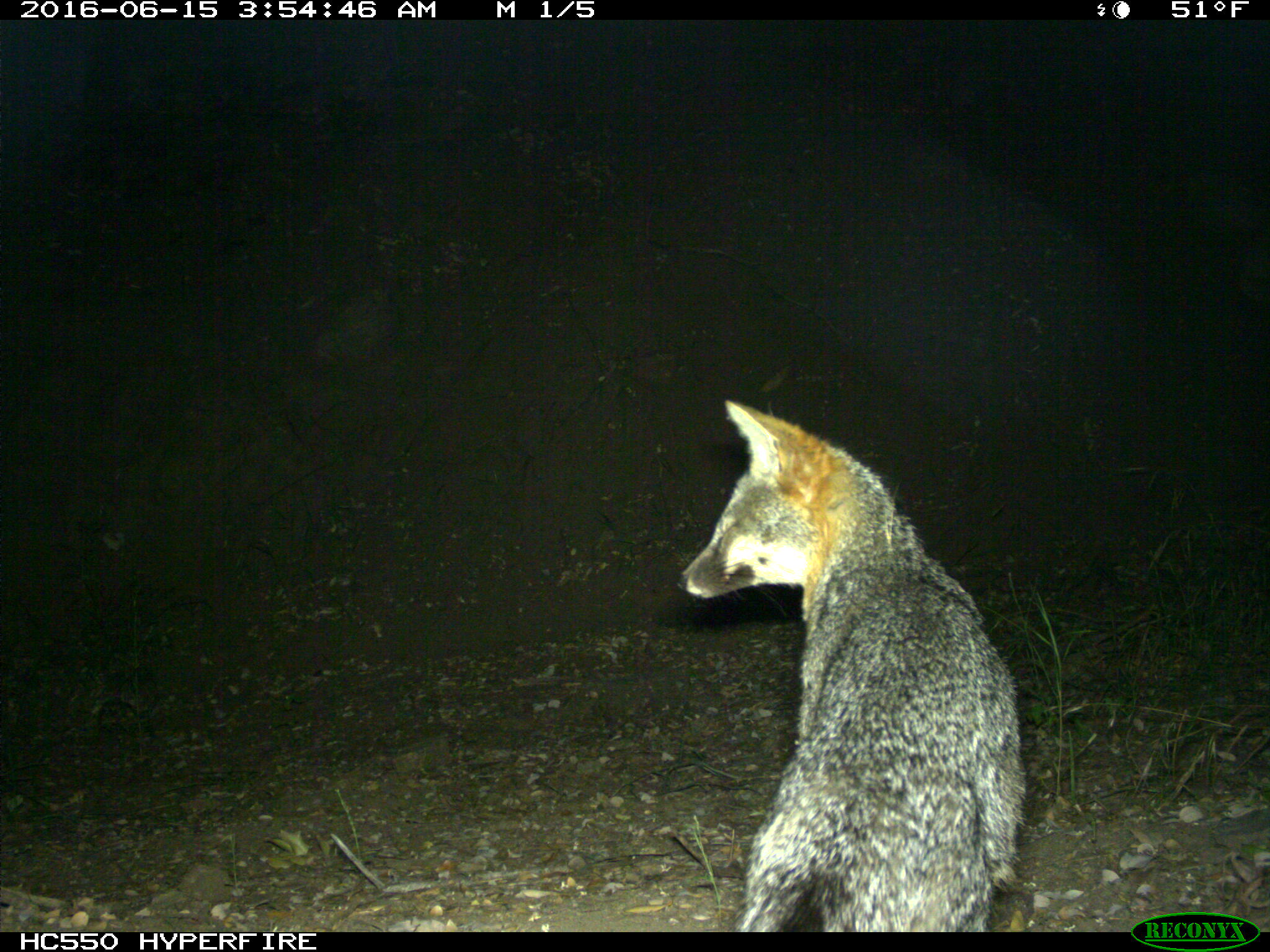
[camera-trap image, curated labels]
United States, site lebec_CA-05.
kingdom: Animalia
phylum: Chordata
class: Mammalia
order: Carnivora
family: Canidae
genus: Urocyon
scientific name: Urocyon cinereoargenteus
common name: gray fox